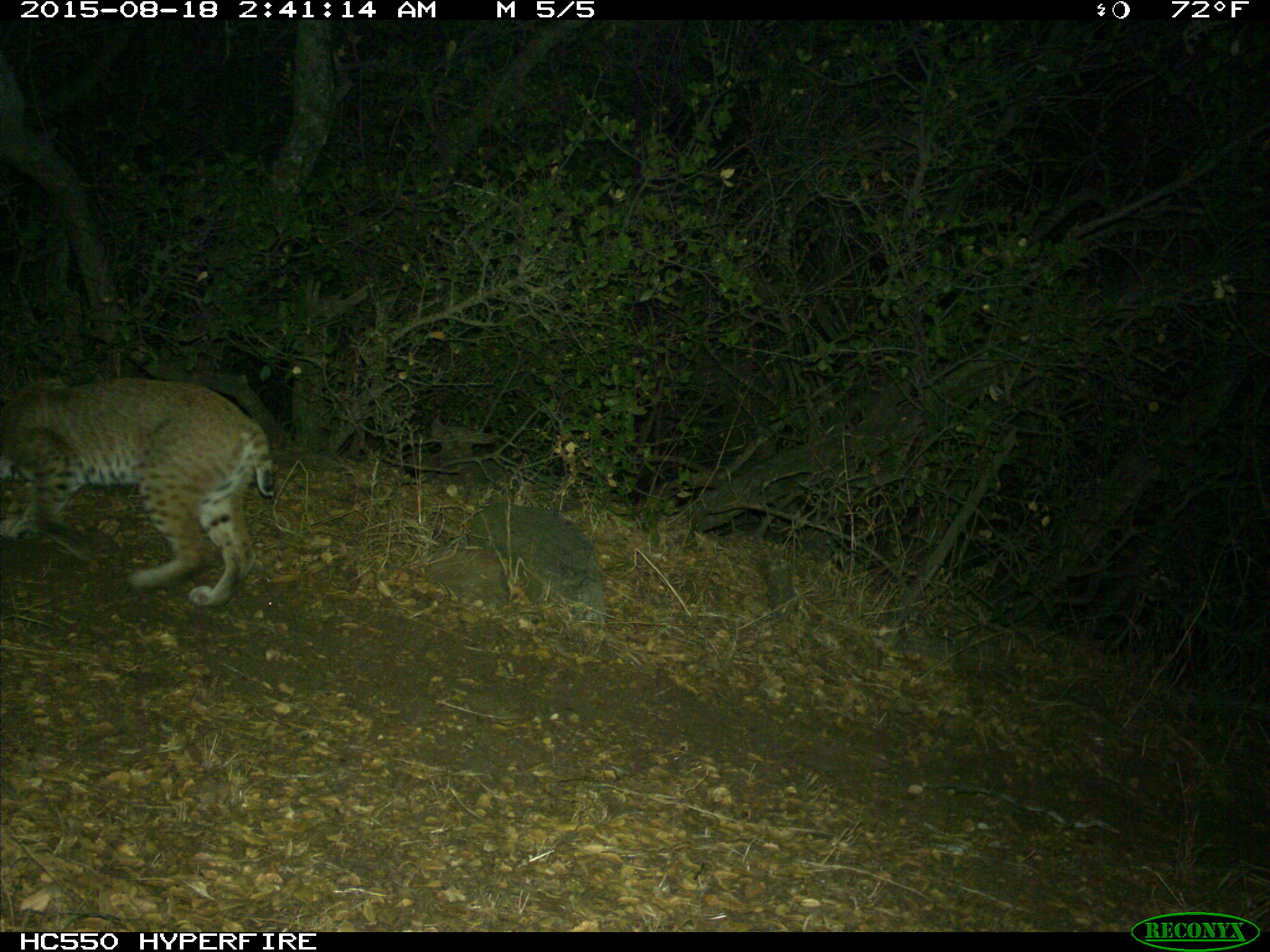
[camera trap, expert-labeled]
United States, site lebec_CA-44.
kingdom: Animalia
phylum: Chordata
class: Mammalia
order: Carnivora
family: Felidae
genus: Lynx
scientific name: Lynx rufus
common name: bobcat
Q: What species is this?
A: Lynx rufus (bobcat).